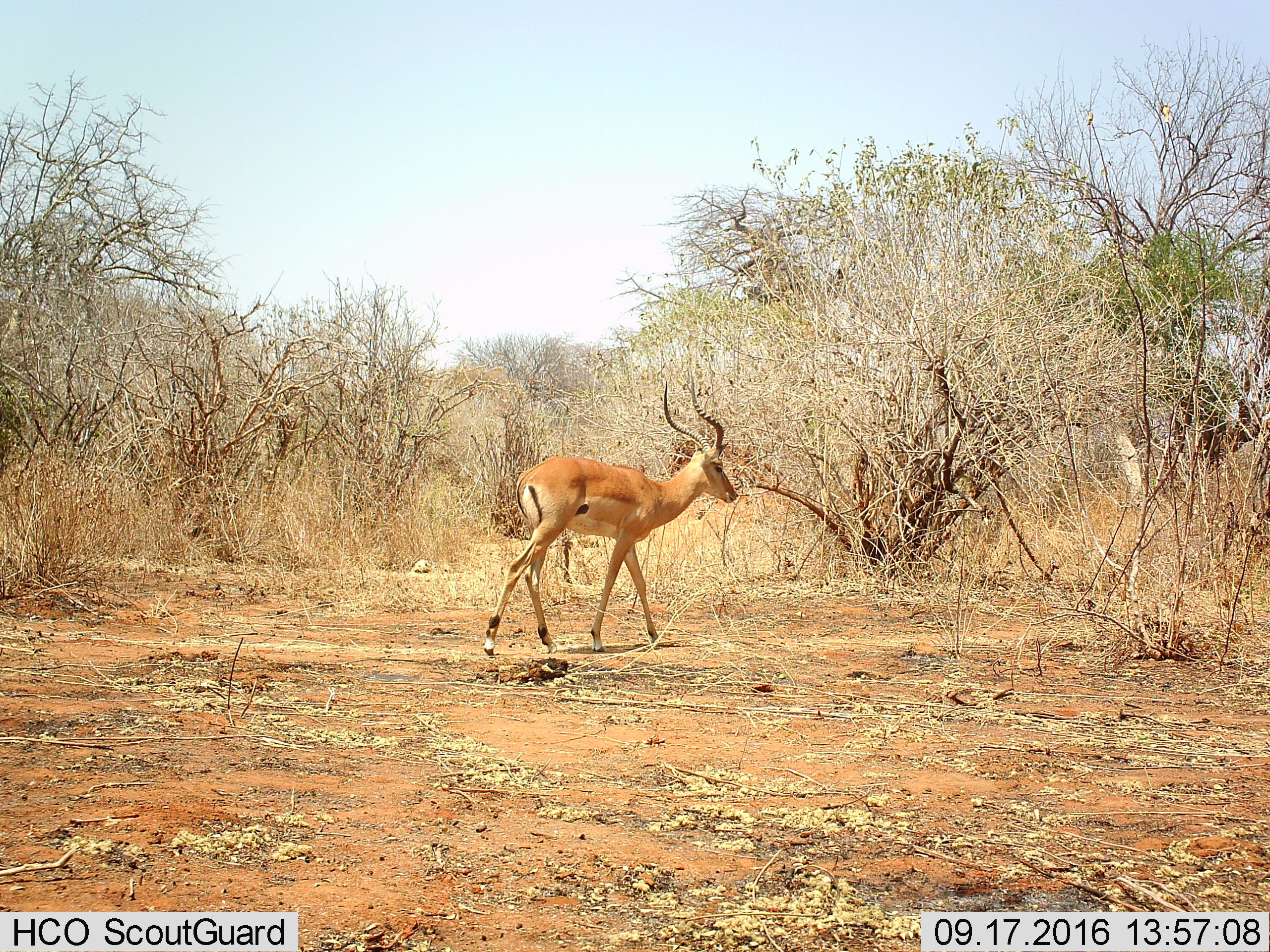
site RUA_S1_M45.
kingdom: Animalia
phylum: Chordata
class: Mammalia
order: Artiodactyla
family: Bovidae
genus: Aepyceros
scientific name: Aepyceros melampus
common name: impala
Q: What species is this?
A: Impala (Aepyceros melampus).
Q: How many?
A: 1.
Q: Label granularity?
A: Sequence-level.